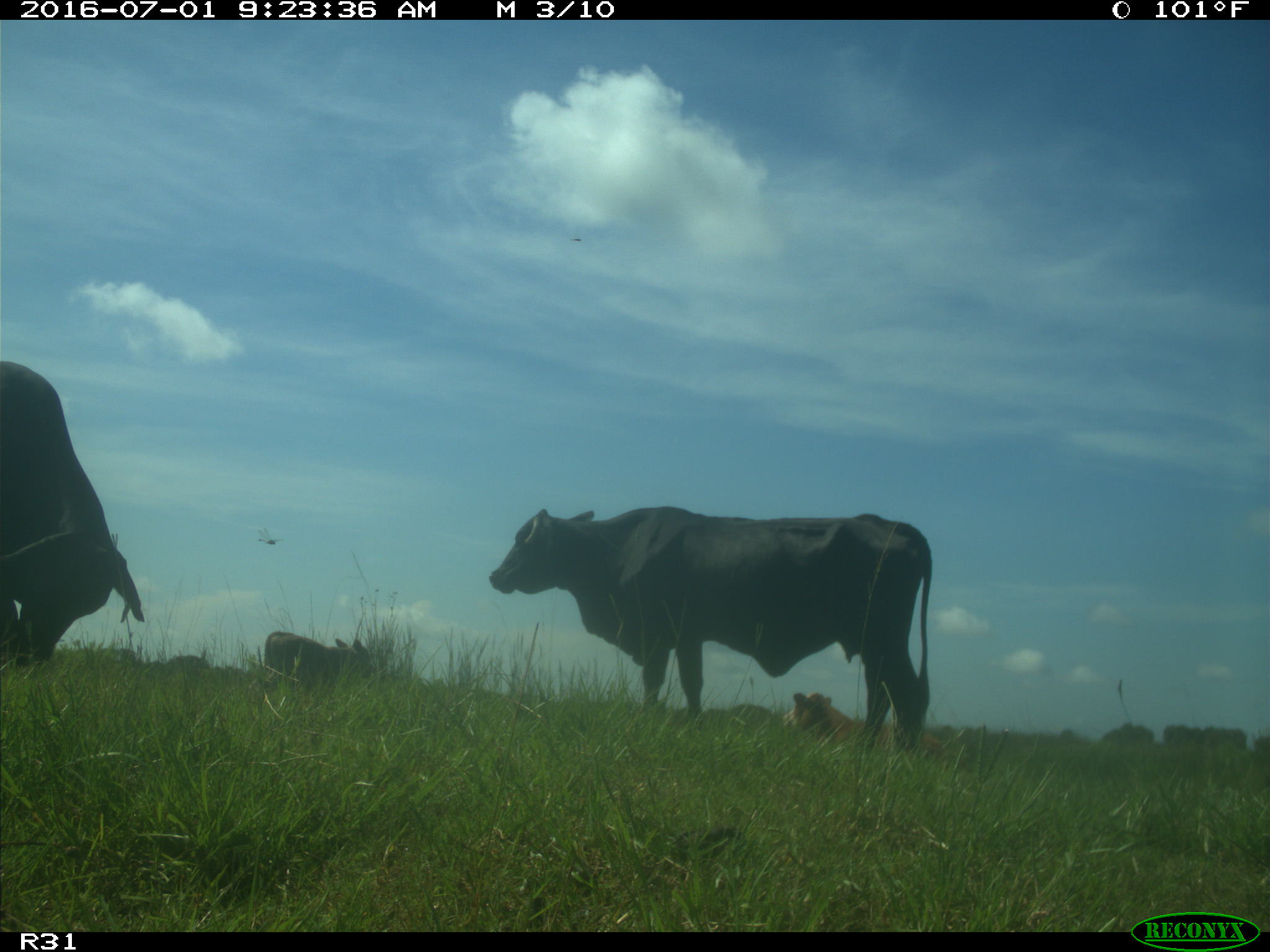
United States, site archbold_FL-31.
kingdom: Animalia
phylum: Chordata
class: Mammalia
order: Artiodactyla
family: Bovidae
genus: Bos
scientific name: Bos taurus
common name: domestic cow